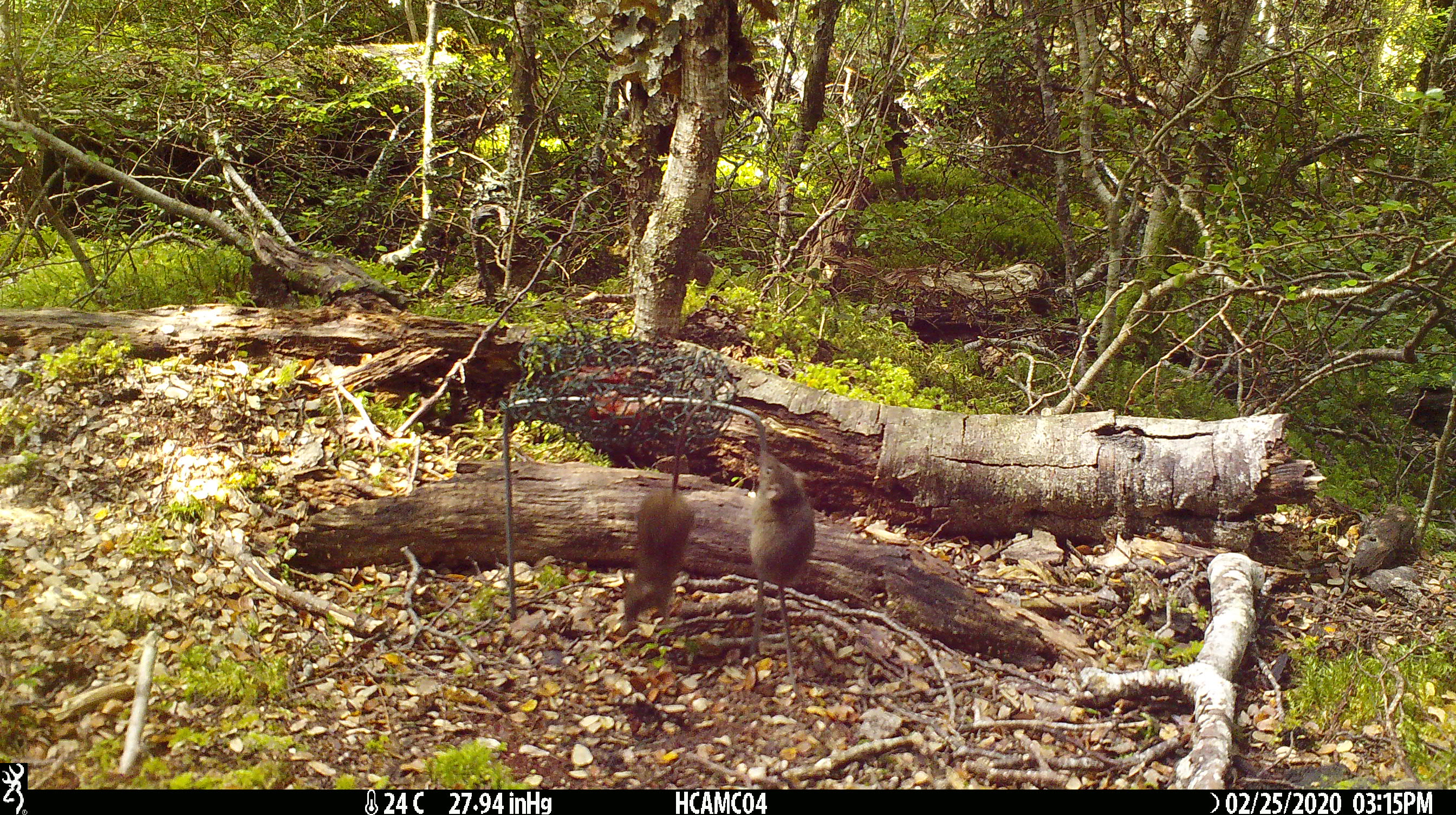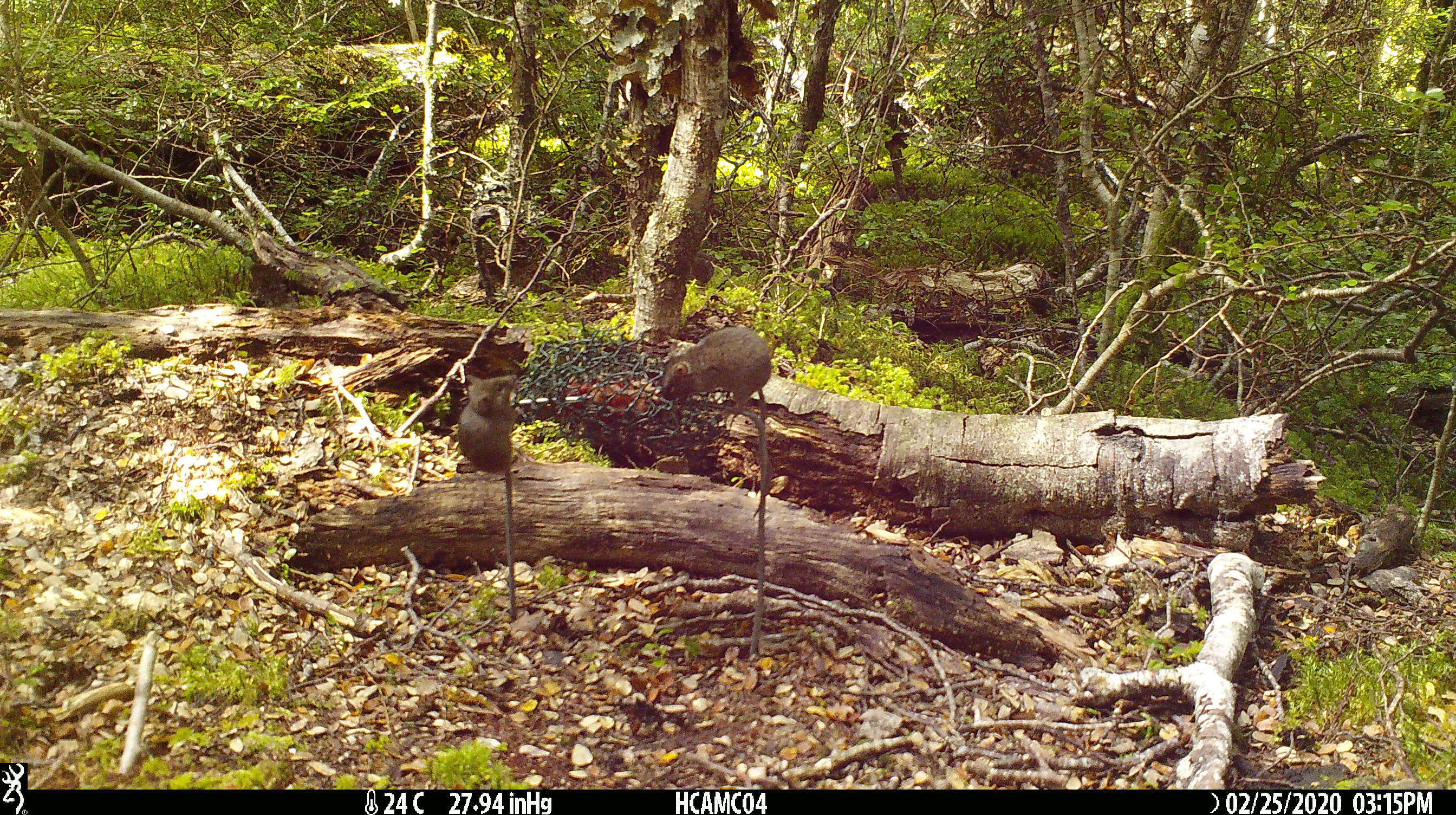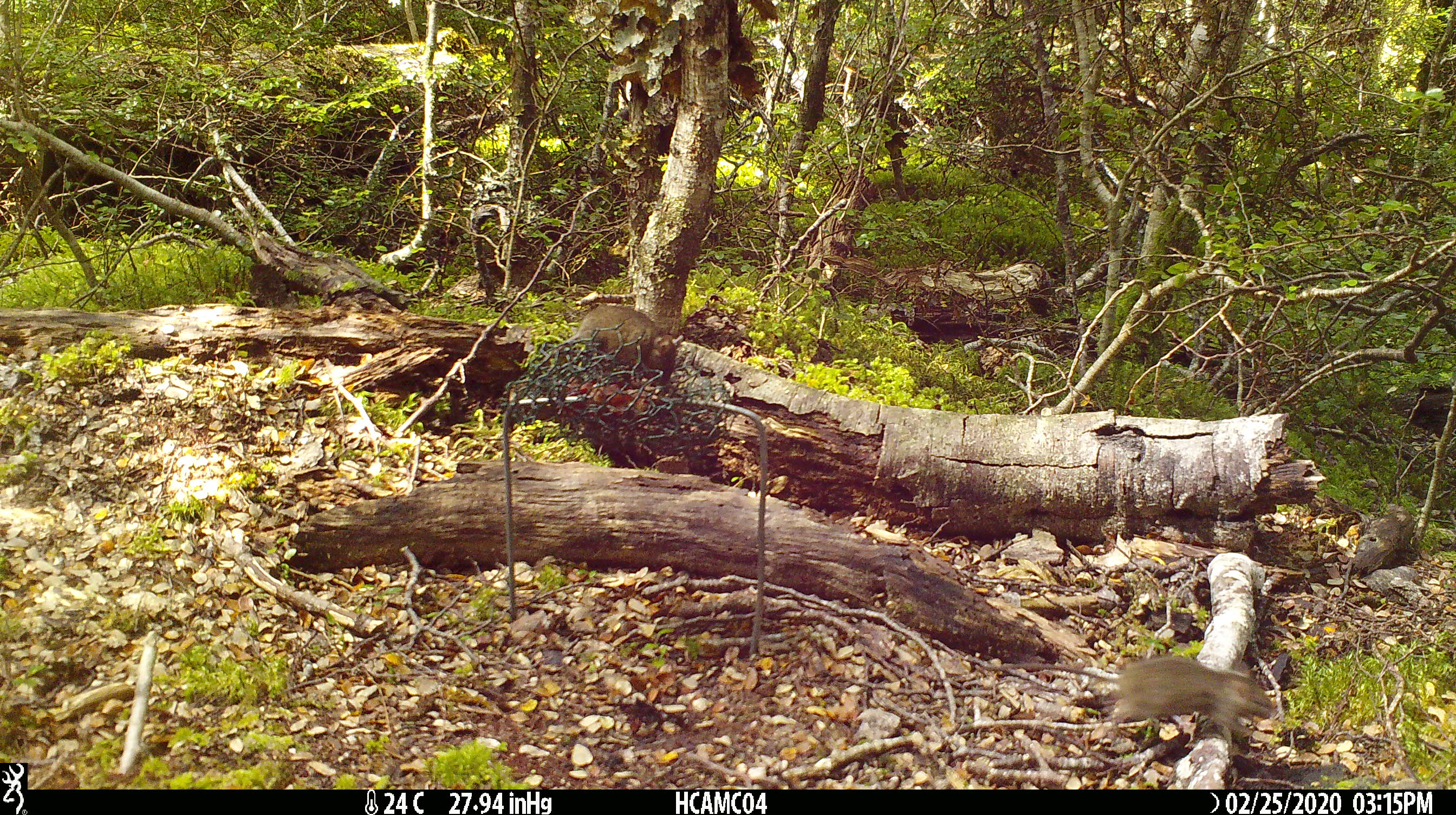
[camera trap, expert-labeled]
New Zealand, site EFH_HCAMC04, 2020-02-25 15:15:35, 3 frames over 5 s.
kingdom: Animalia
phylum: Chordata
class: Mammalia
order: Rodentia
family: Muridae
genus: Mus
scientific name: Mus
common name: mouse